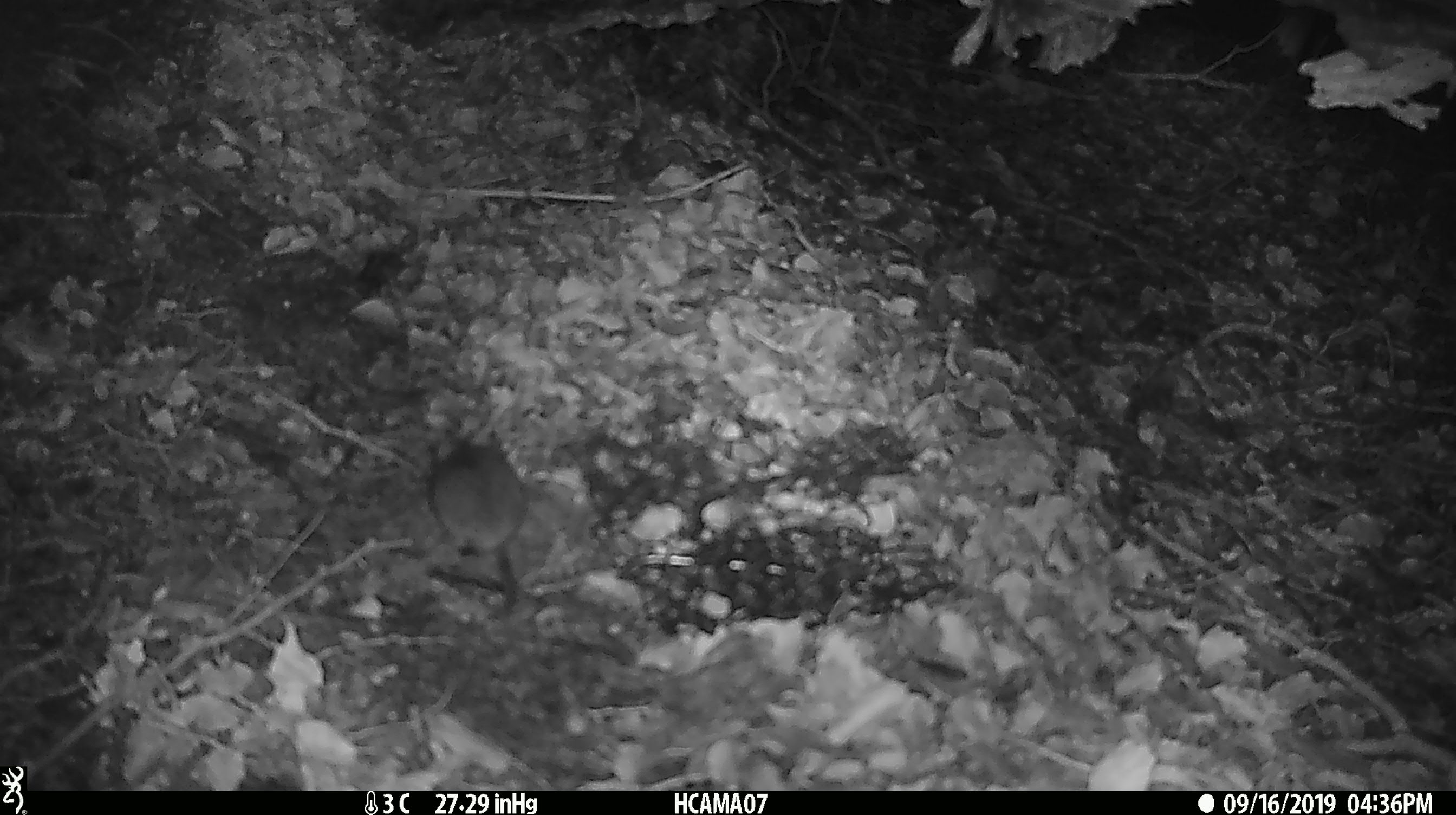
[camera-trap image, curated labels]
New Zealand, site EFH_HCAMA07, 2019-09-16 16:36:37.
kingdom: Animalia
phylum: Chordata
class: Mammalia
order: Rodentia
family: Muridae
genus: Mus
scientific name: Mus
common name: mouse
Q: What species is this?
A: Mouse (Mus).